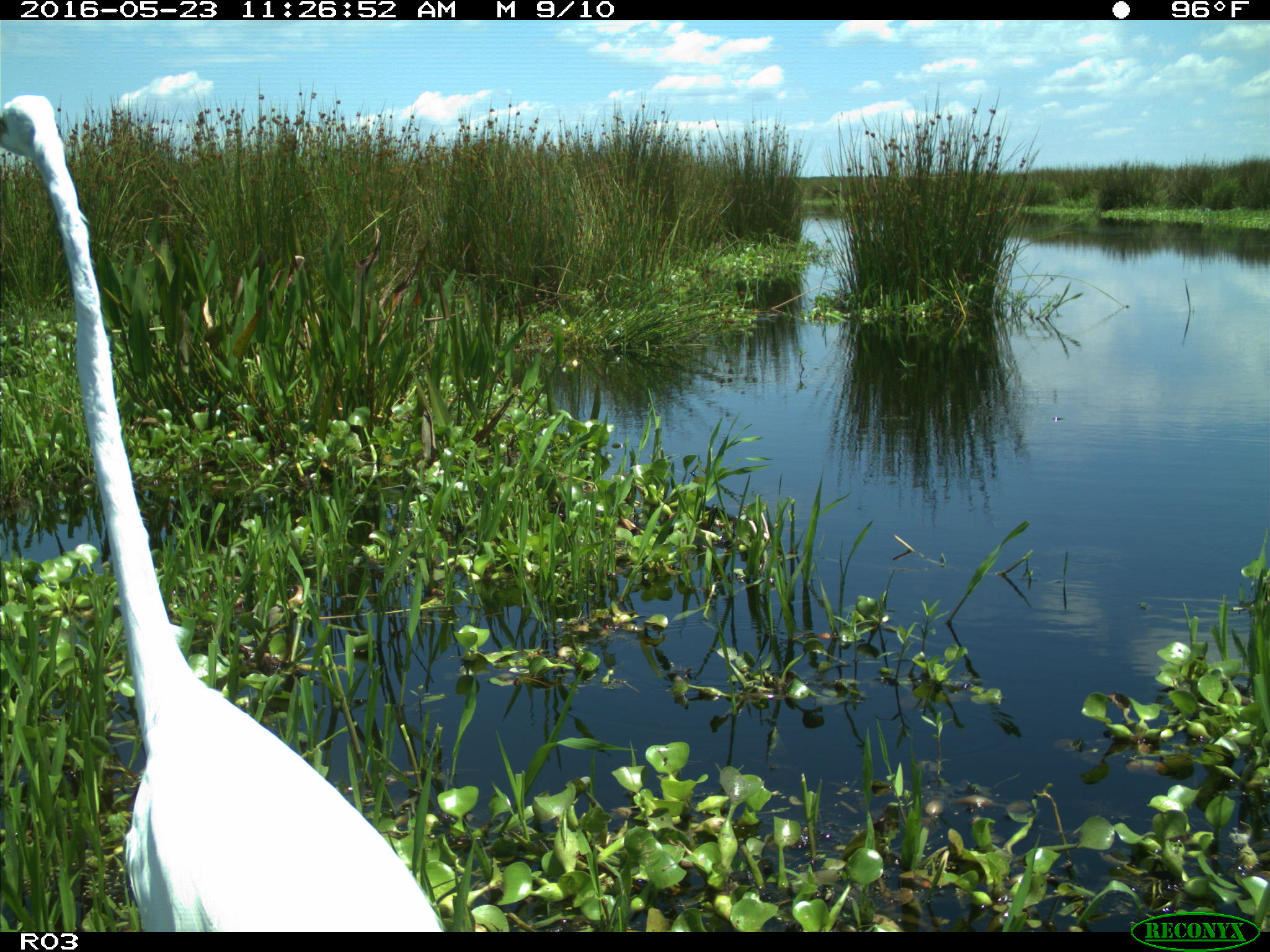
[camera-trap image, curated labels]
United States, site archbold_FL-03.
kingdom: Animalia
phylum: Chordata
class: Aves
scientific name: Aves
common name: birds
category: unidentified bird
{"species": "unidentified bird (birds) (Aves)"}